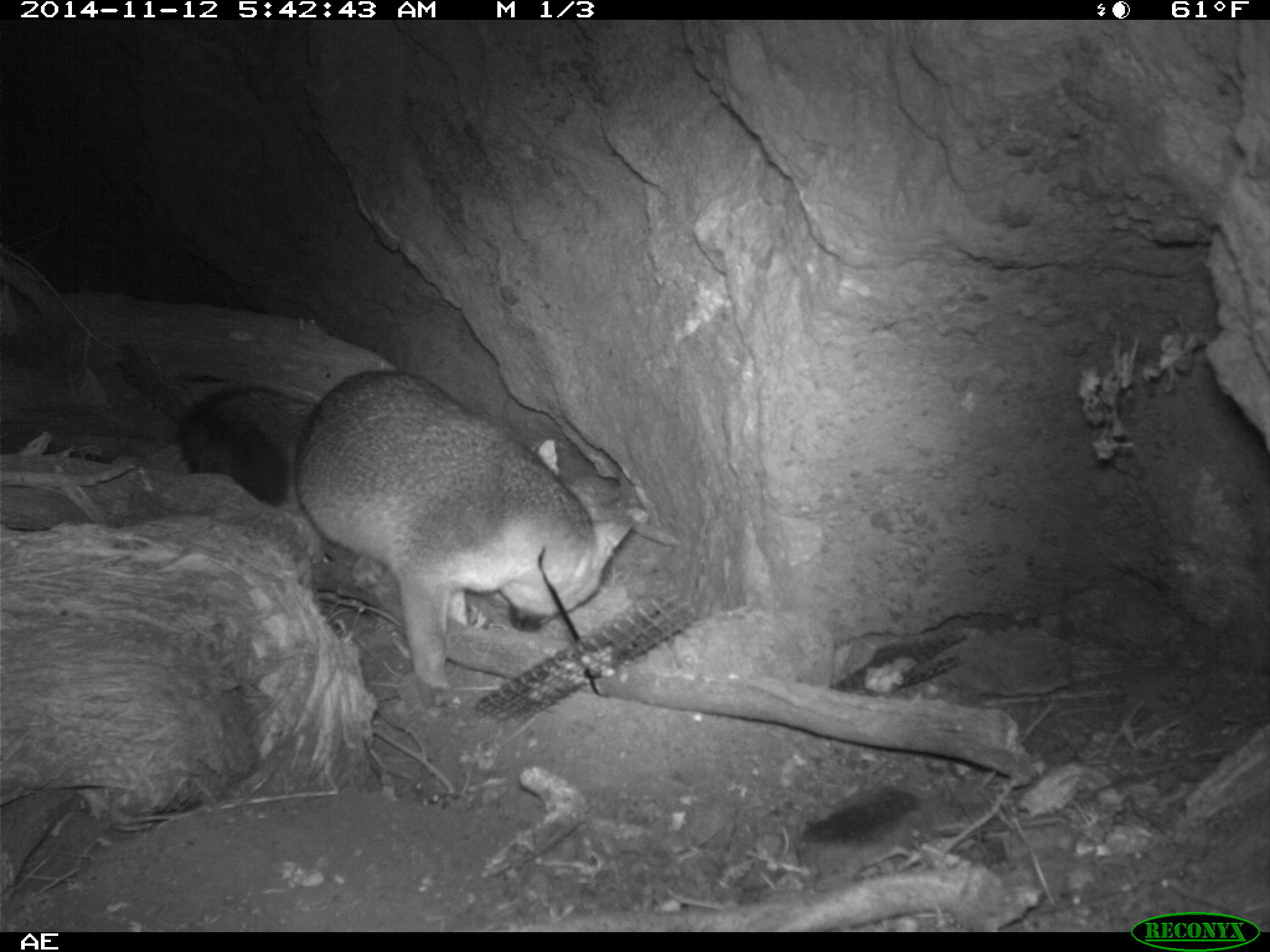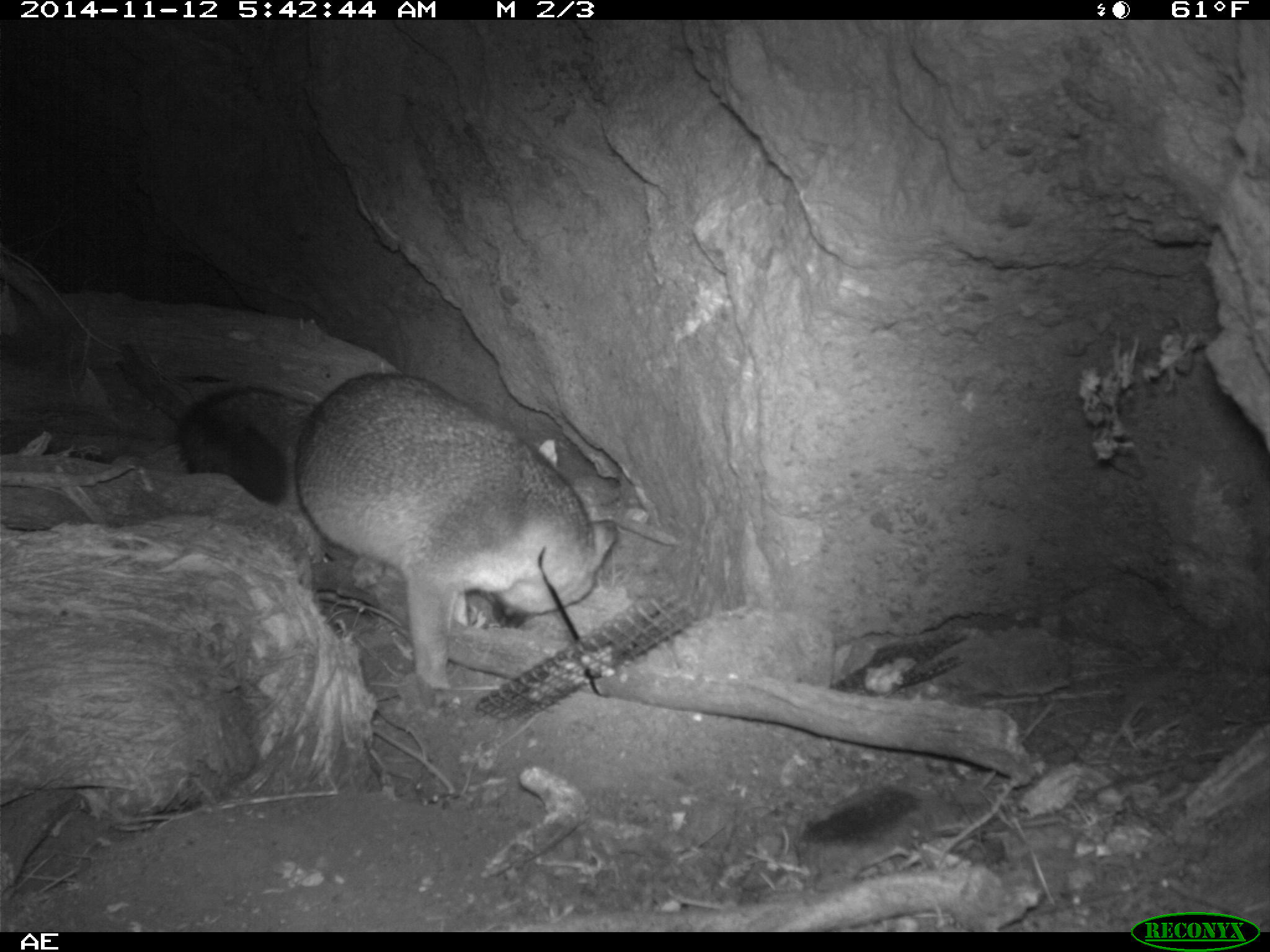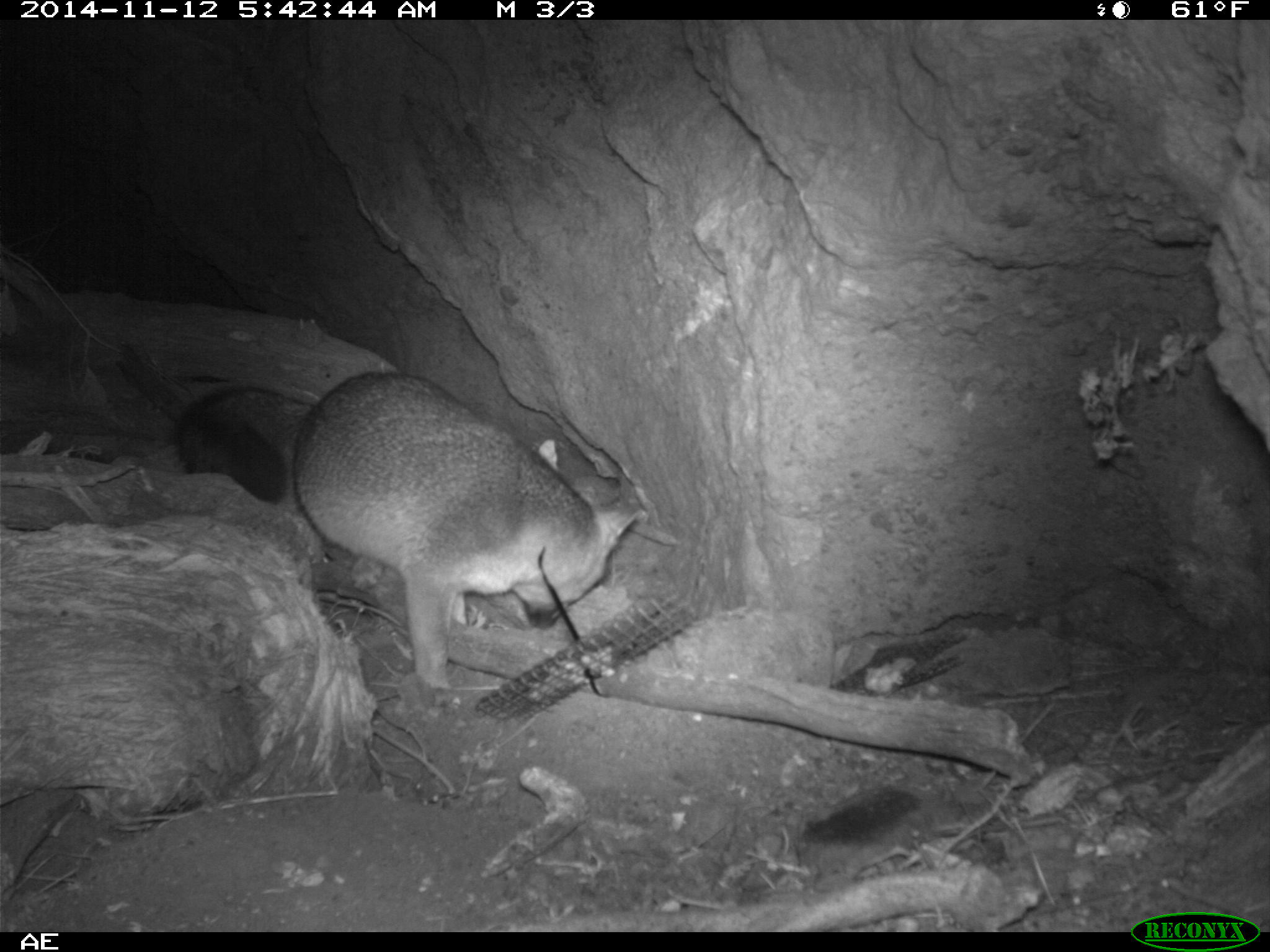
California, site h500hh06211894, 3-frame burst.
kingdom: Animalia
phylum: Chordata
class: Mammalia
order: Carnivora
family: Canidae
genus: Urocyon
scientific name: Urocyon littoralis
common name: island fox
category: fox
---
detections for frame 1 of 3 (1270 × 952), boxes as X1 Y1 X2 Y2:
fox: 175 369 637 713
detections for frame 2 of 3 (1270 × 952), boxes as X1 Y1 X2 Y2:
fox: 177 372 618 689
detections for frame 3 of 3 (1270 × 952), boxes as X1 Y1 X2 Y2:
fox: 174 370 642 691